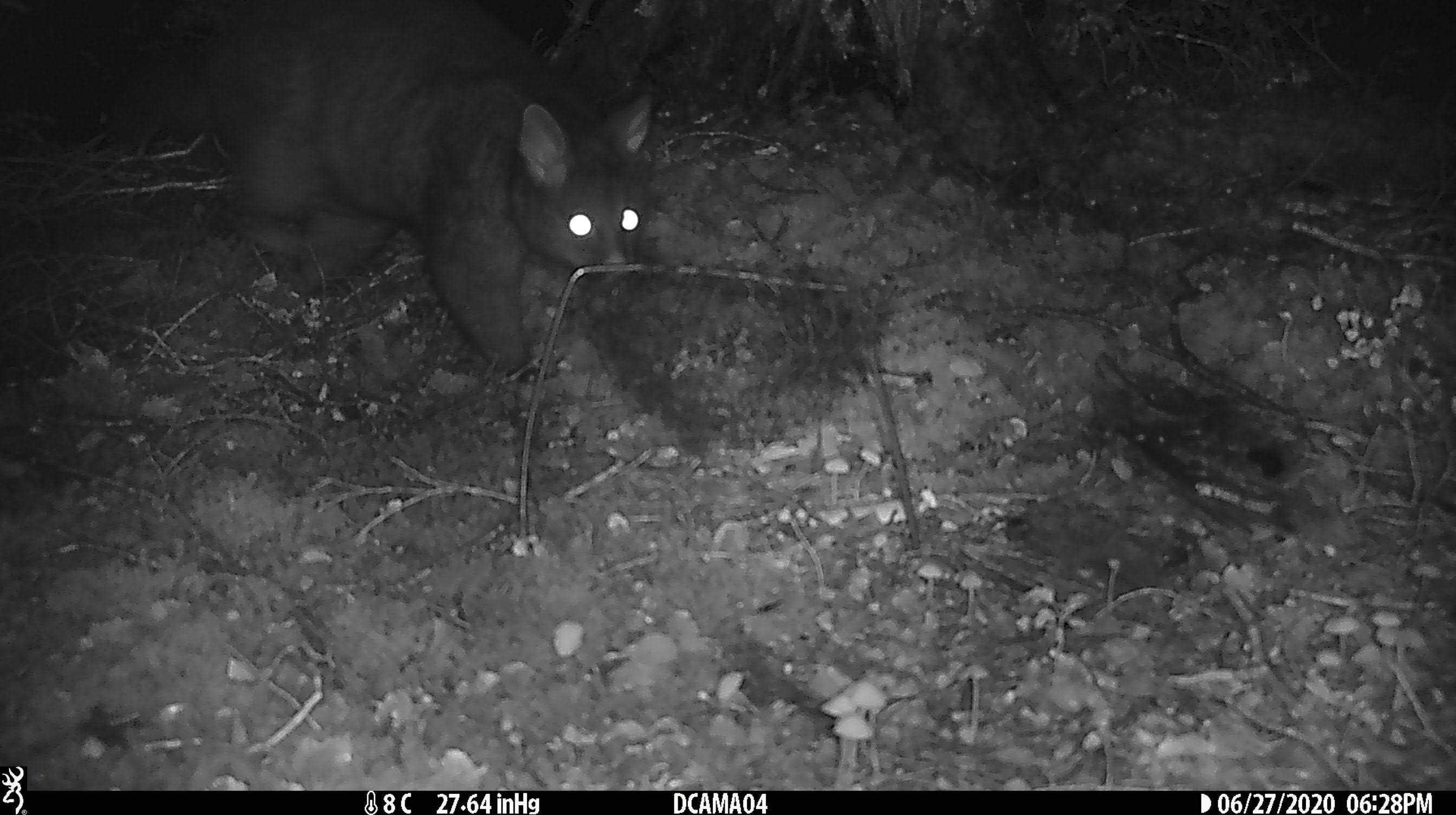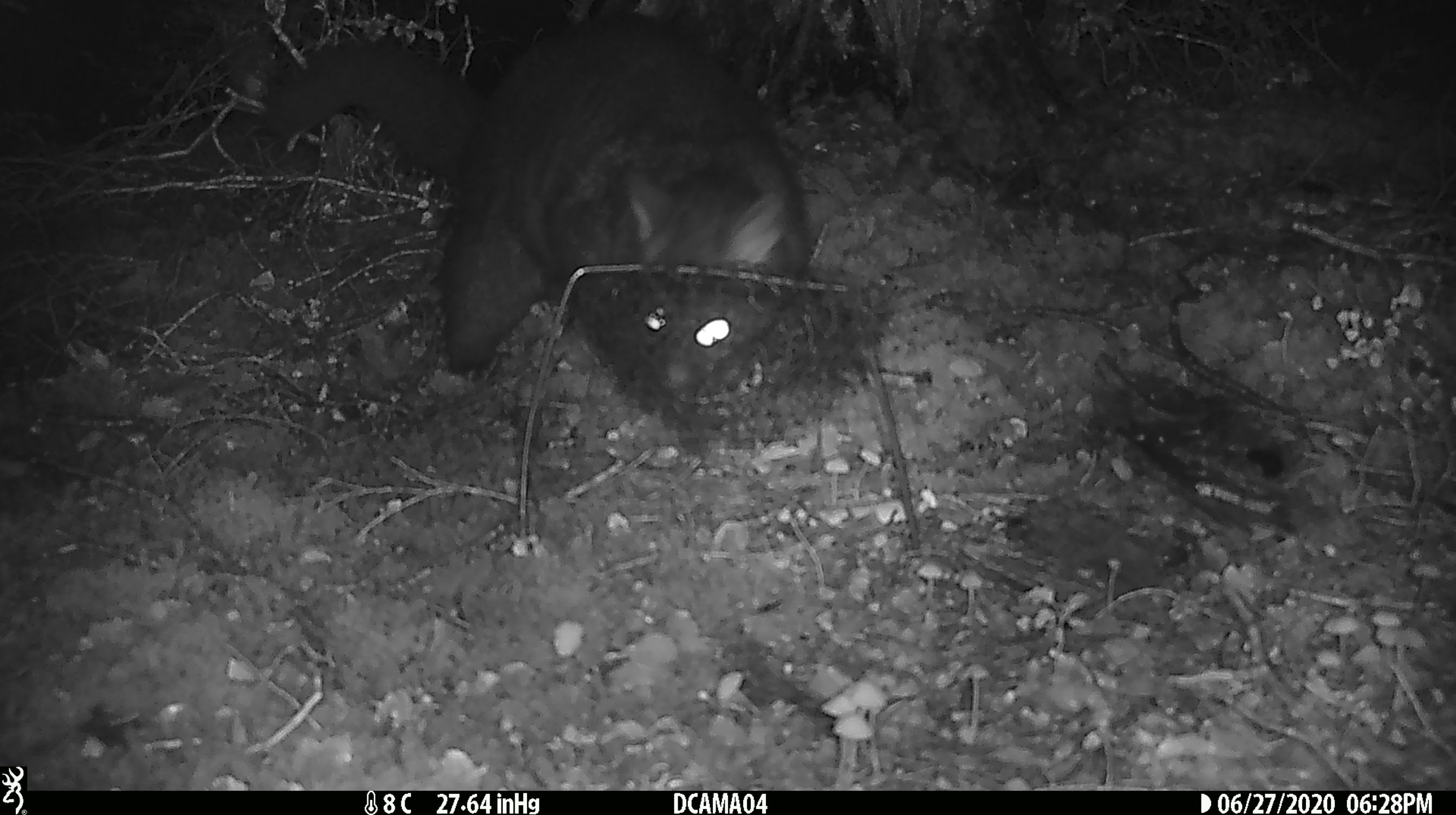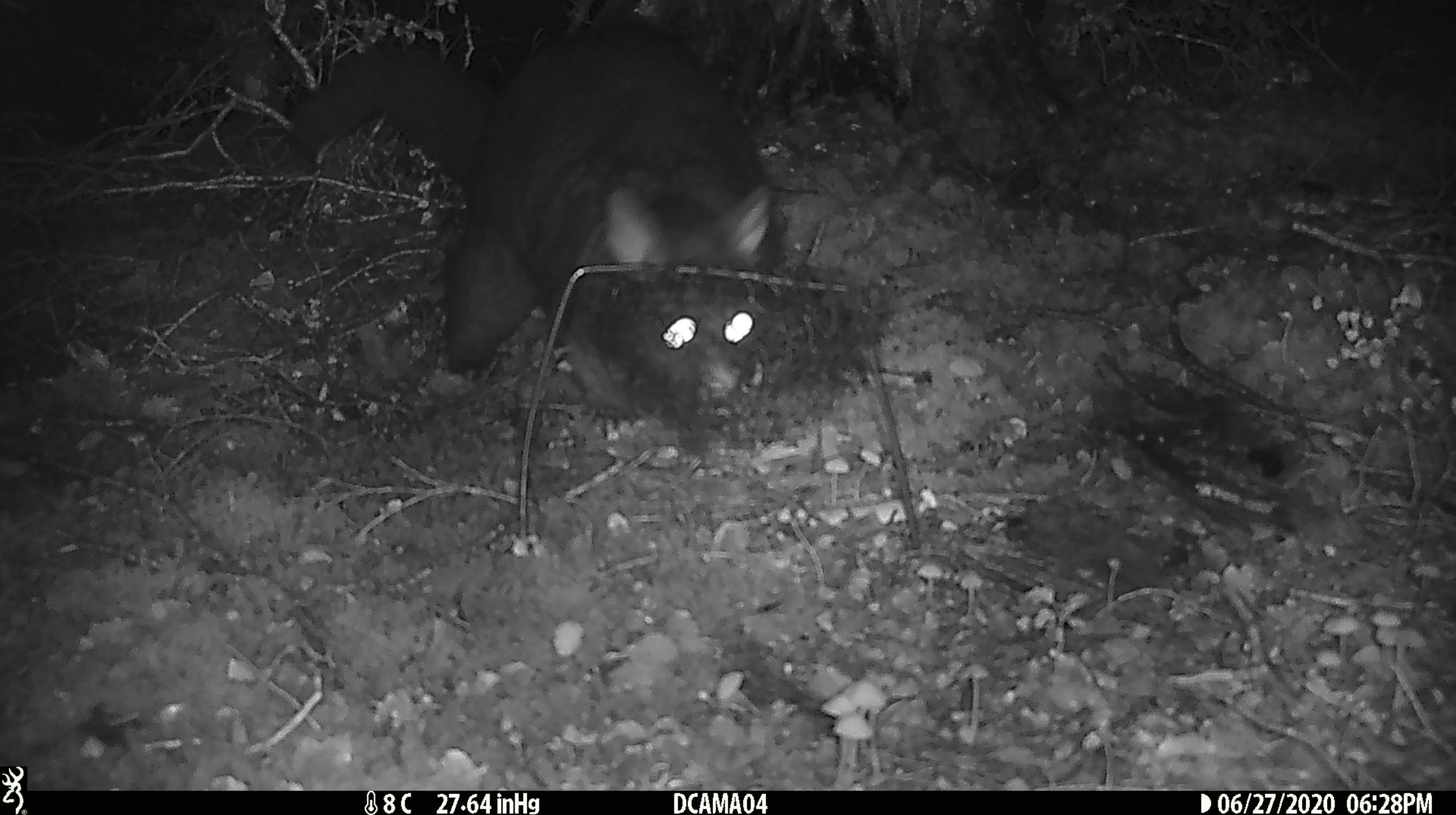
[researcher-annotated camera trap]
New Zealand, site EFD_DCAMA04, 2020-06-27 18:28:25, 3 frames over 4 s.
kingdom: Animalia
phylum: Chordata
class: Mammalia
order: Diprotodontia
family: Phalangeridae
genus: Trichosurus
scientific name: Trichosurus vulpecula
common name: common brushtail possum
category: possum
Possum (common brushtail possum) (Trichosurus vulpecula).